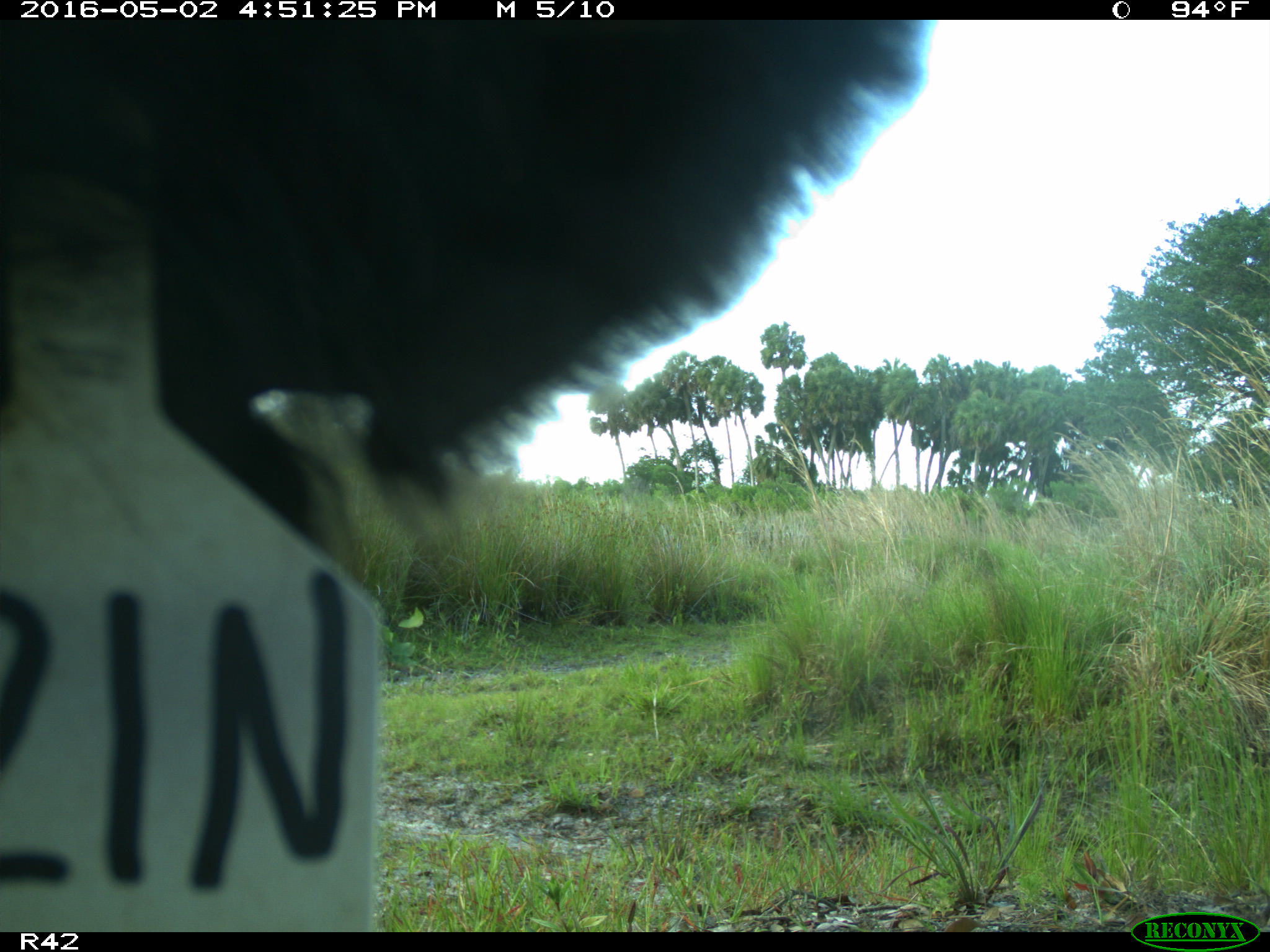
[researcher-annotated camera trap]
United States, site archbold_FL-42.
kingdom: Animalia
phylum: Chordata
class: Mammalia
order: Artiodactyla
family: Bovidae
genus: Bos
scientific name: Bos taurus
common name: domestic cow